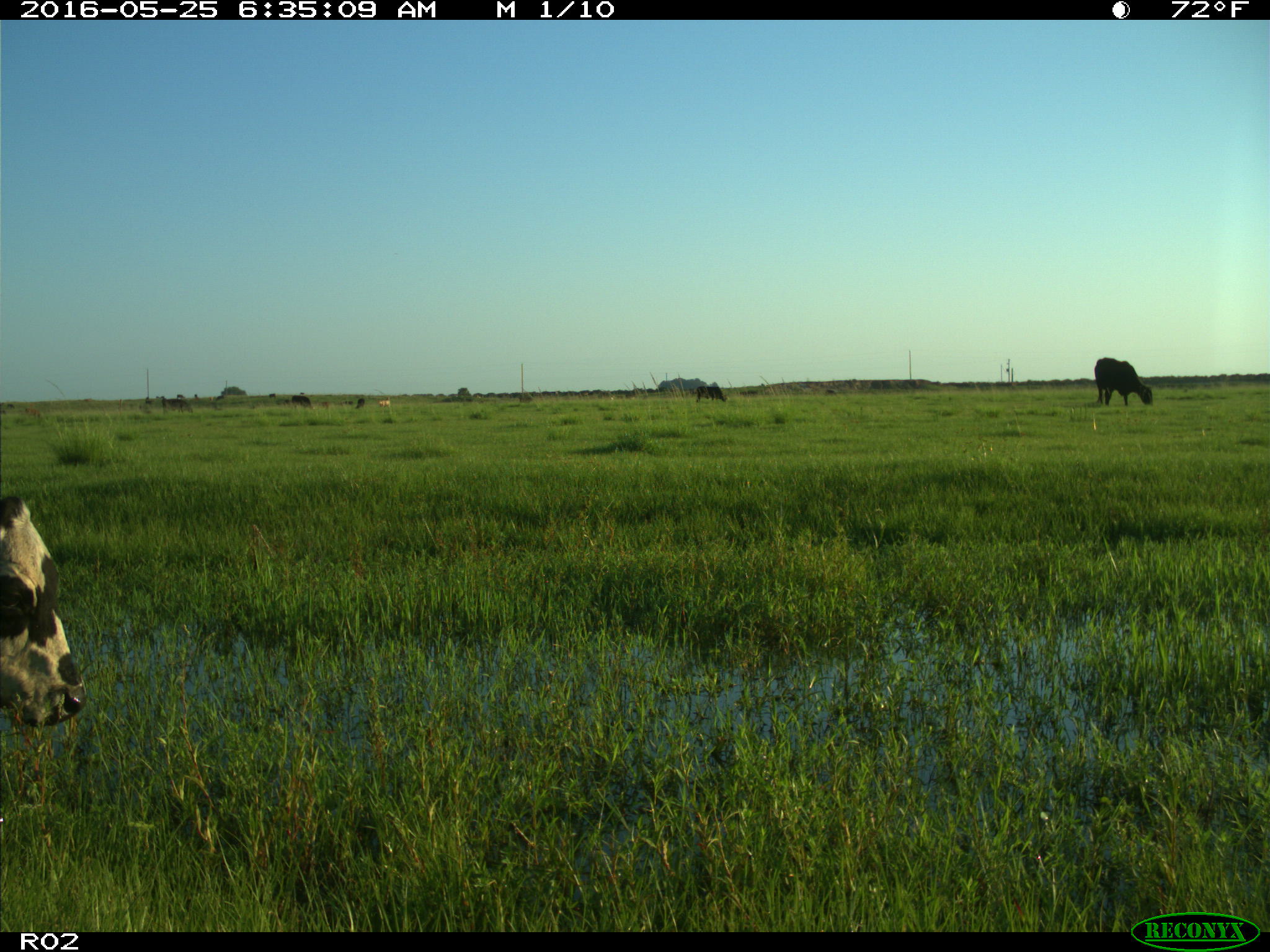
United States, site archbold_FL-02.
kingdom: Animalia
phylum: Chordata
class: Mammalia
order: Artiodactyla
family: Bovidae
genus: Bos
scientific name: Bos taurus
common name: domestic cow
Bos taurus (domestic cow).